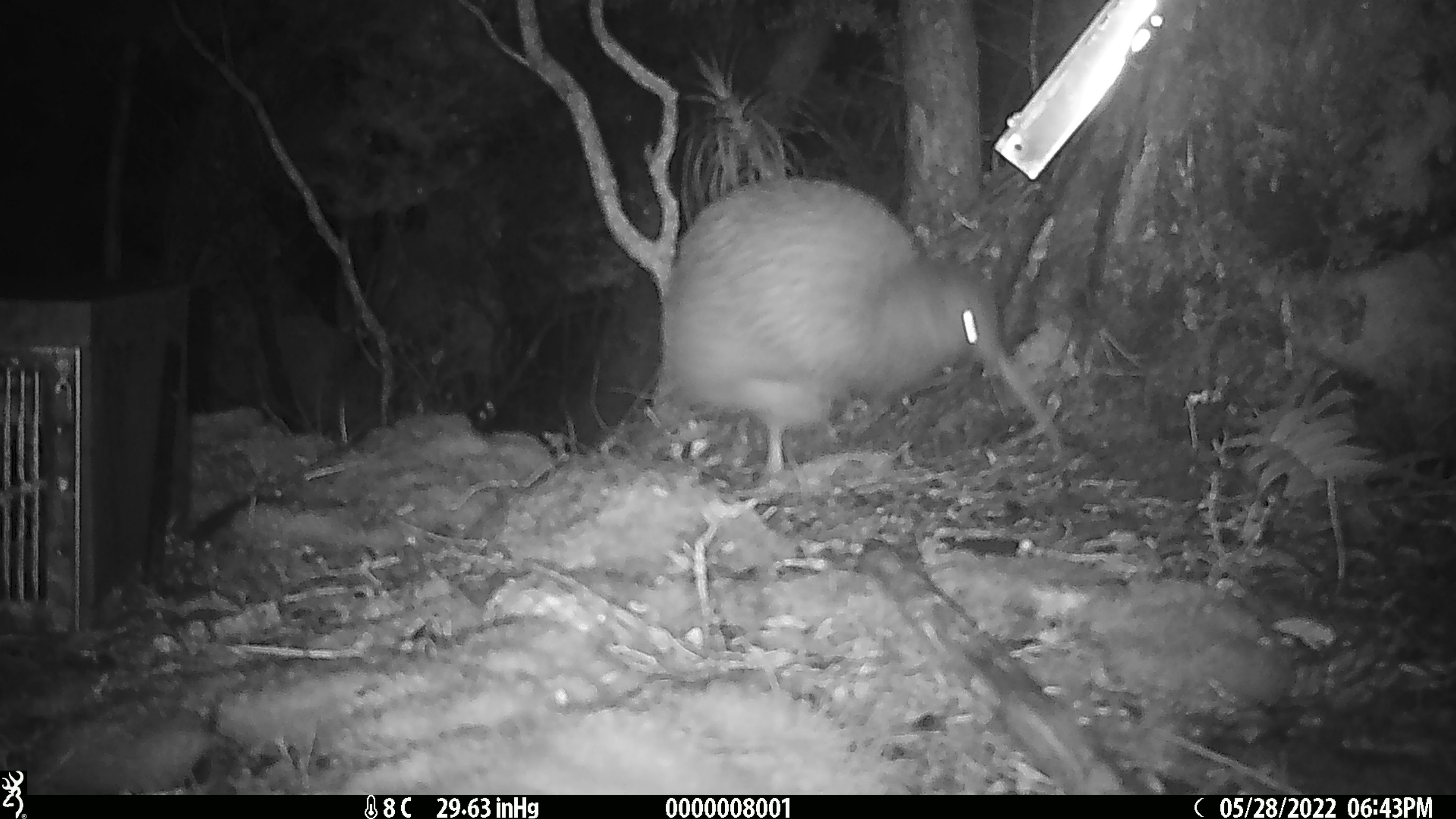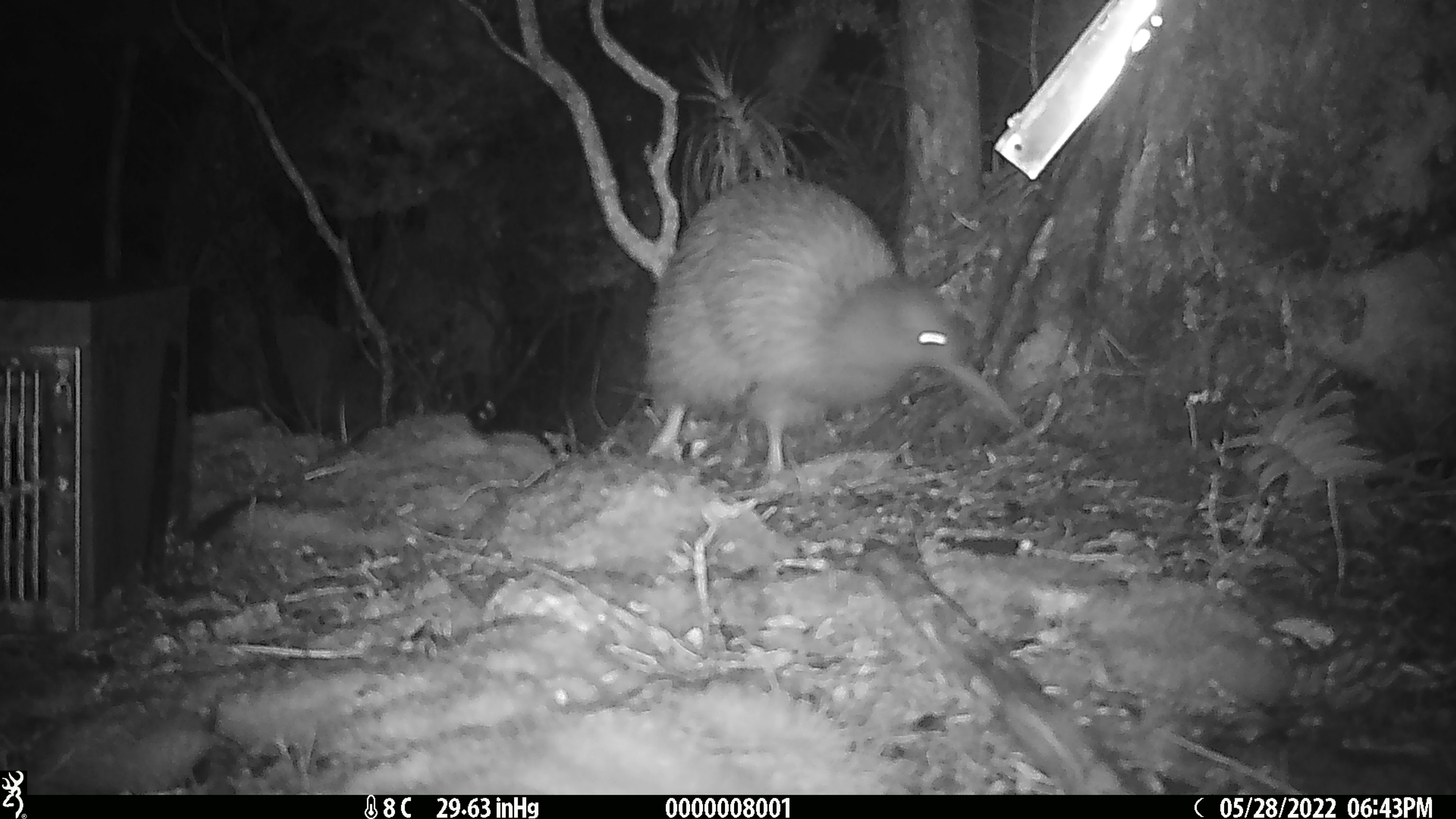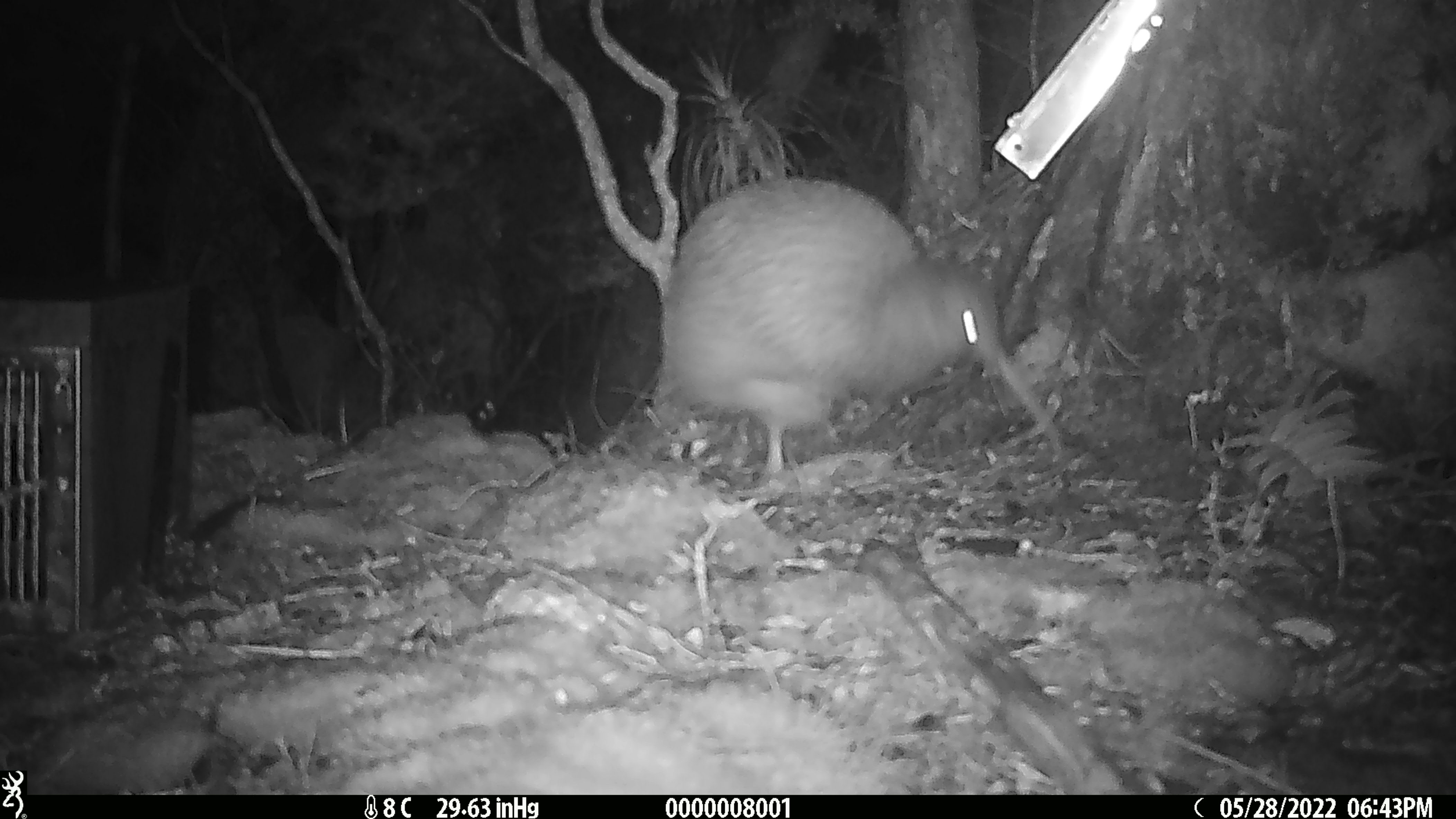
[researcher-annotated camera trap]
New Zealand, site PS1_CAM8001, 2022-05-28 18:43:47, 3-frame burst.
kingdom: Animalia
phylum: Chordata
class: Aves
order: Apterygiformes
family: Apterygidae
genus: Apteryx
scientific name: Apteryx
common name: kiwi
Kiwi (Apteryx).